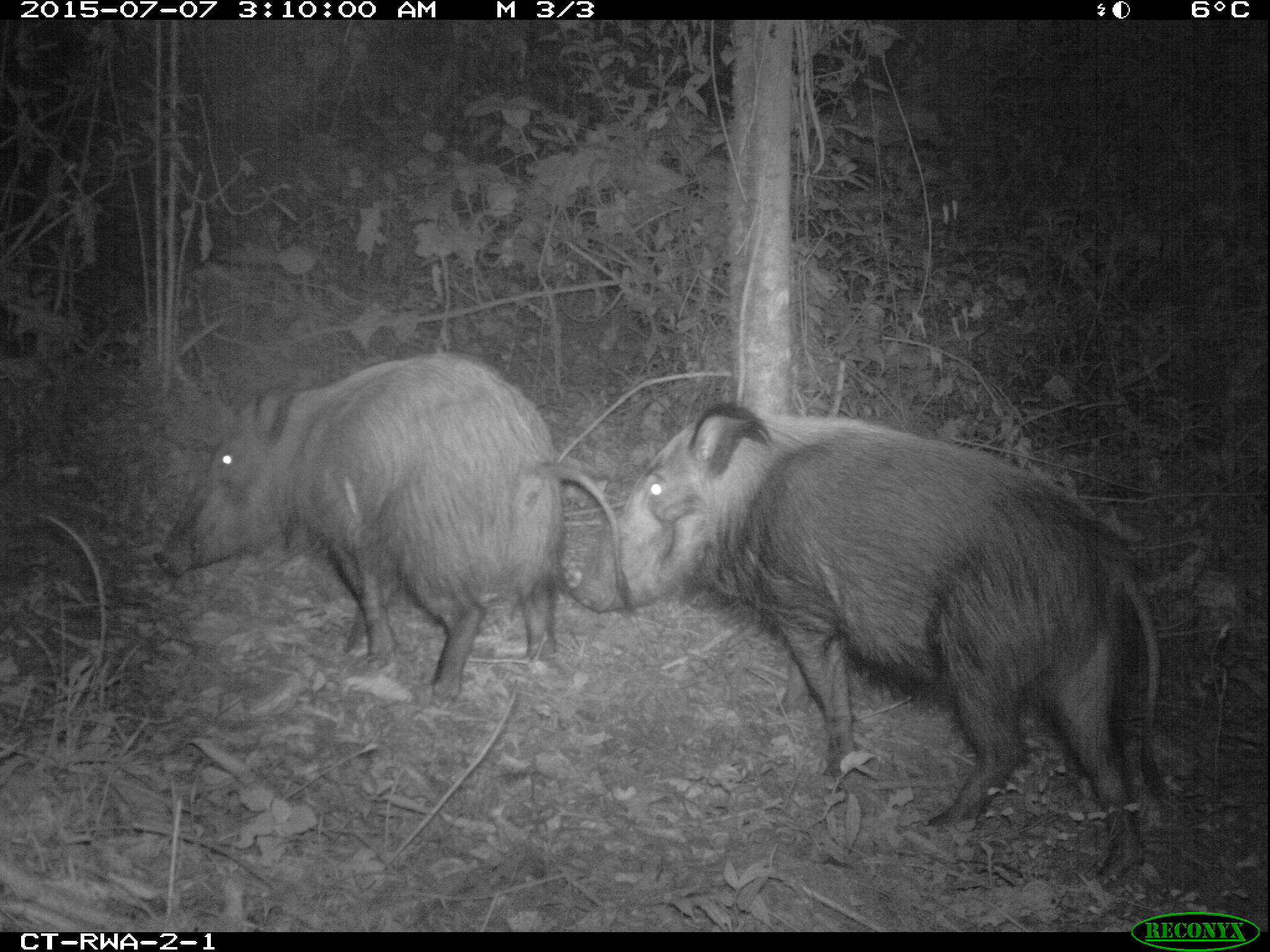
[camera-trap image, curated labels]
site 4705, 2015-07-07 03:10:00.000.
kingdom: Animalia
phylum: Chordata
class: Mammalia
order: Artiodactyla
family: Suidae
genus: Potamochoerus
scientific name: Potamochoerus larvatus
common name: bushpig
Potamochoerus larvatus (bushpig), count 2.